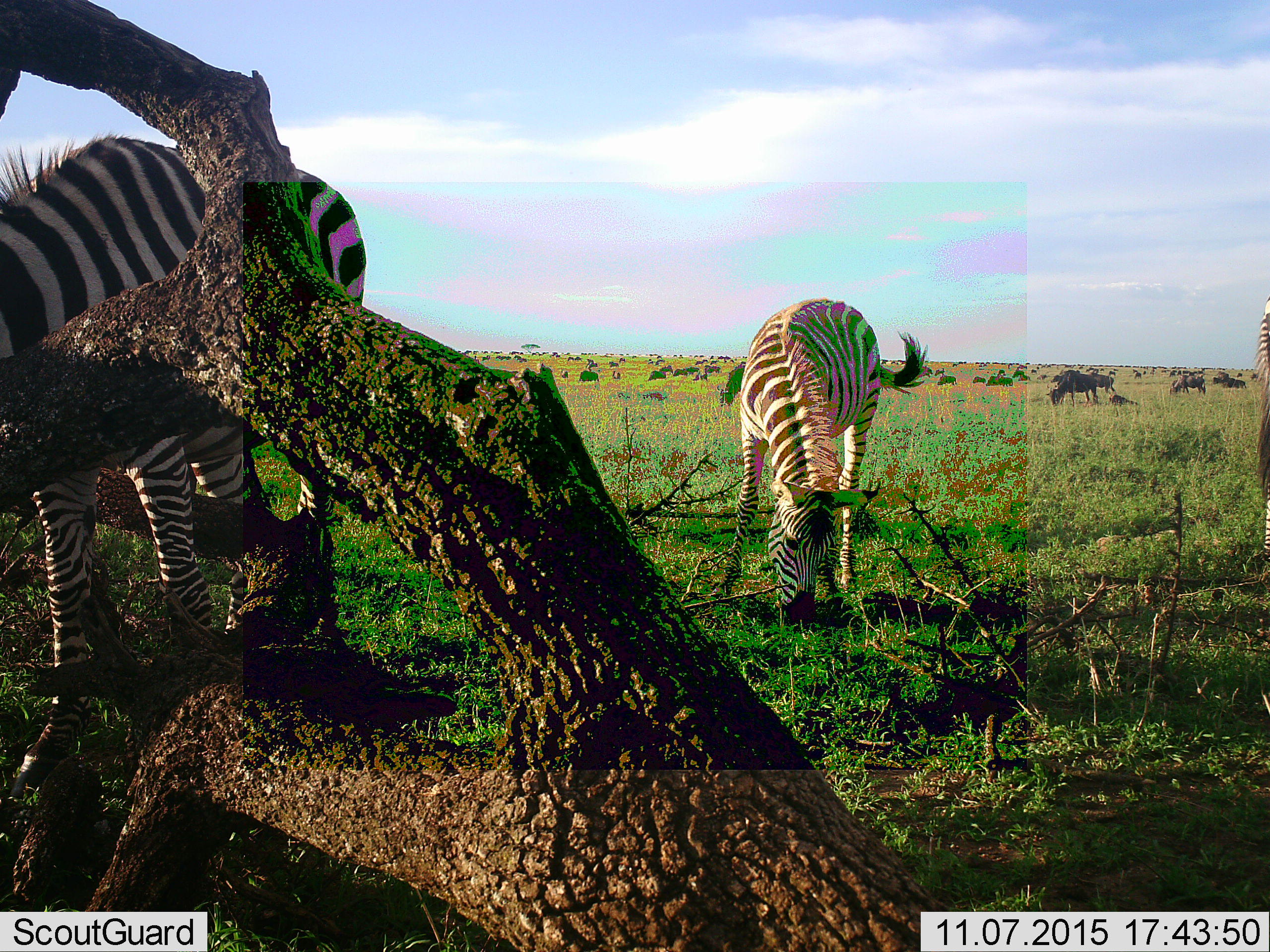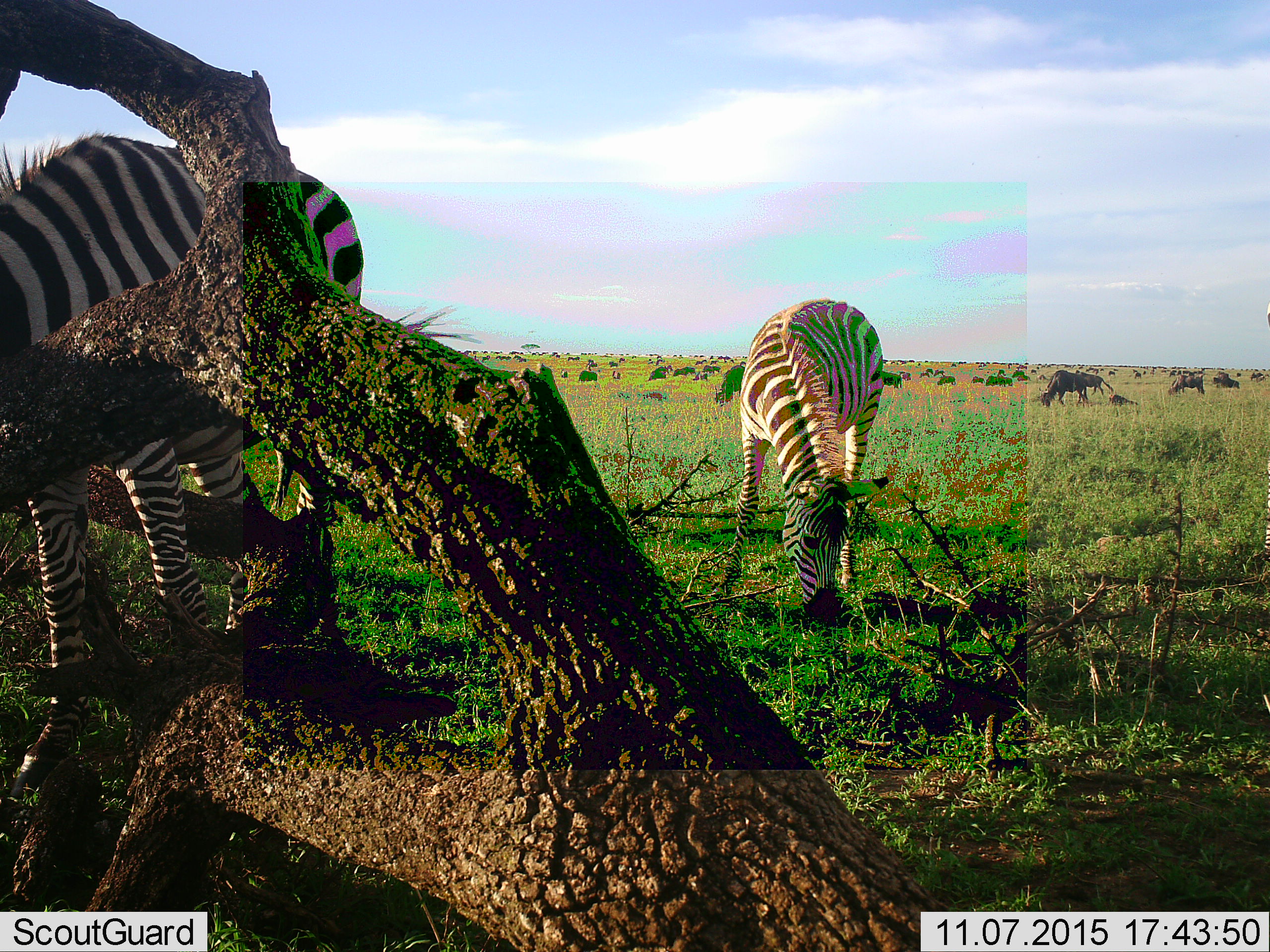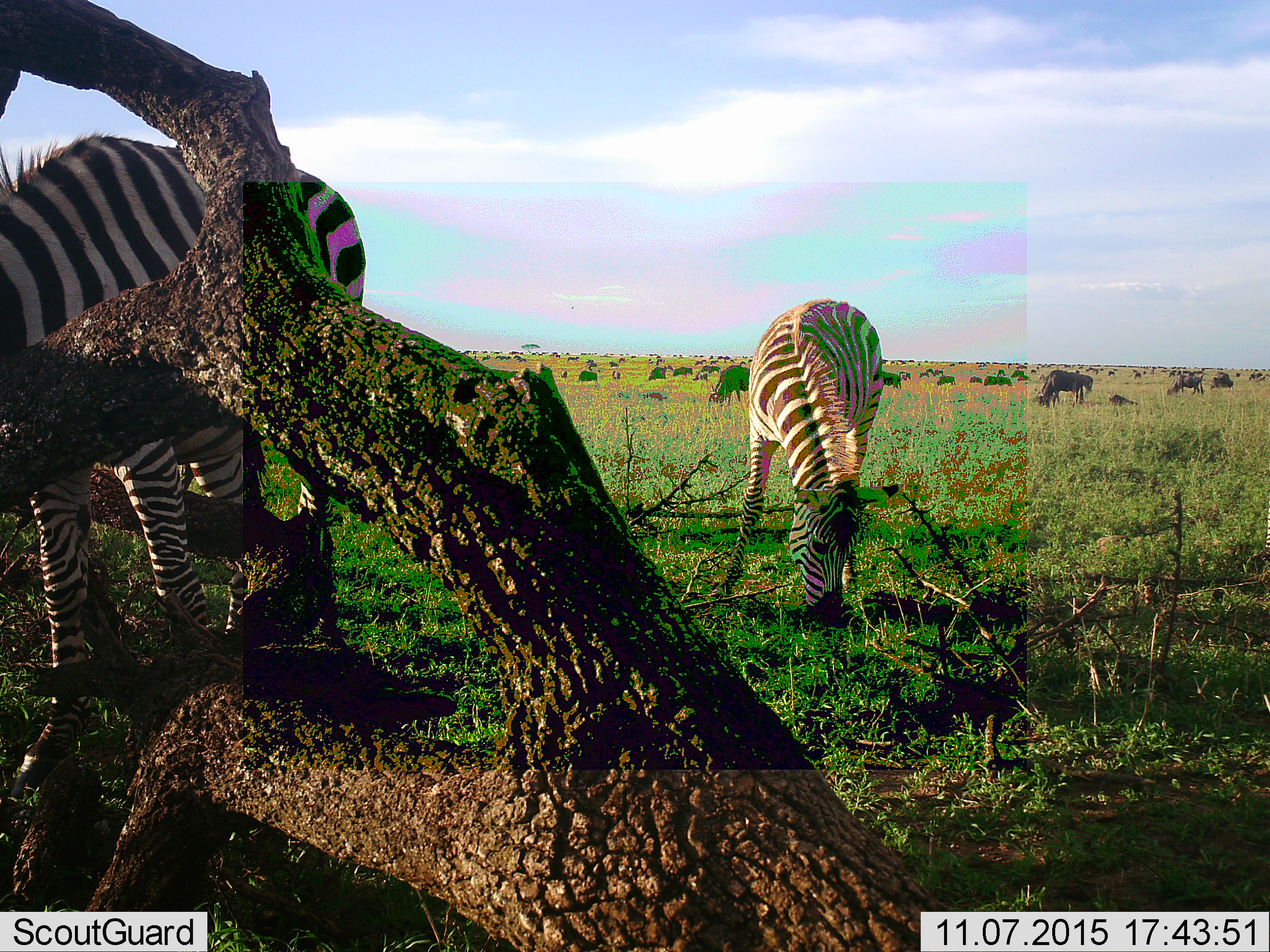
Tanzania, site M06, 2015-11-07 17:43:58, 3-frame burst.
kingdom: Animalia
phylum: Chordata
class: Mammalia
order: Artiodactyla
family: Bovidae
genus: Connochaetes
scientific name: Connochaetes taurinus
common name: blue wildebeest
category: wildebeest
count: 51+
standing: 50%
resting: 25%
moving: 25%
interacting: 0%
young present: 0%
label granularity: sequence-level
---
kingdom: Animalia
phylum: Chordata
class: Mammalia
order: Perissodactyla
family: Equidae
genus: Equus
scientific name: Equus quagga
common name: plains zebra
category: zebra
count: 3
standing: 44%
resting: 0%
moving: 22%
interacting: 0%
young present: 11%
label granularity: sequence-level